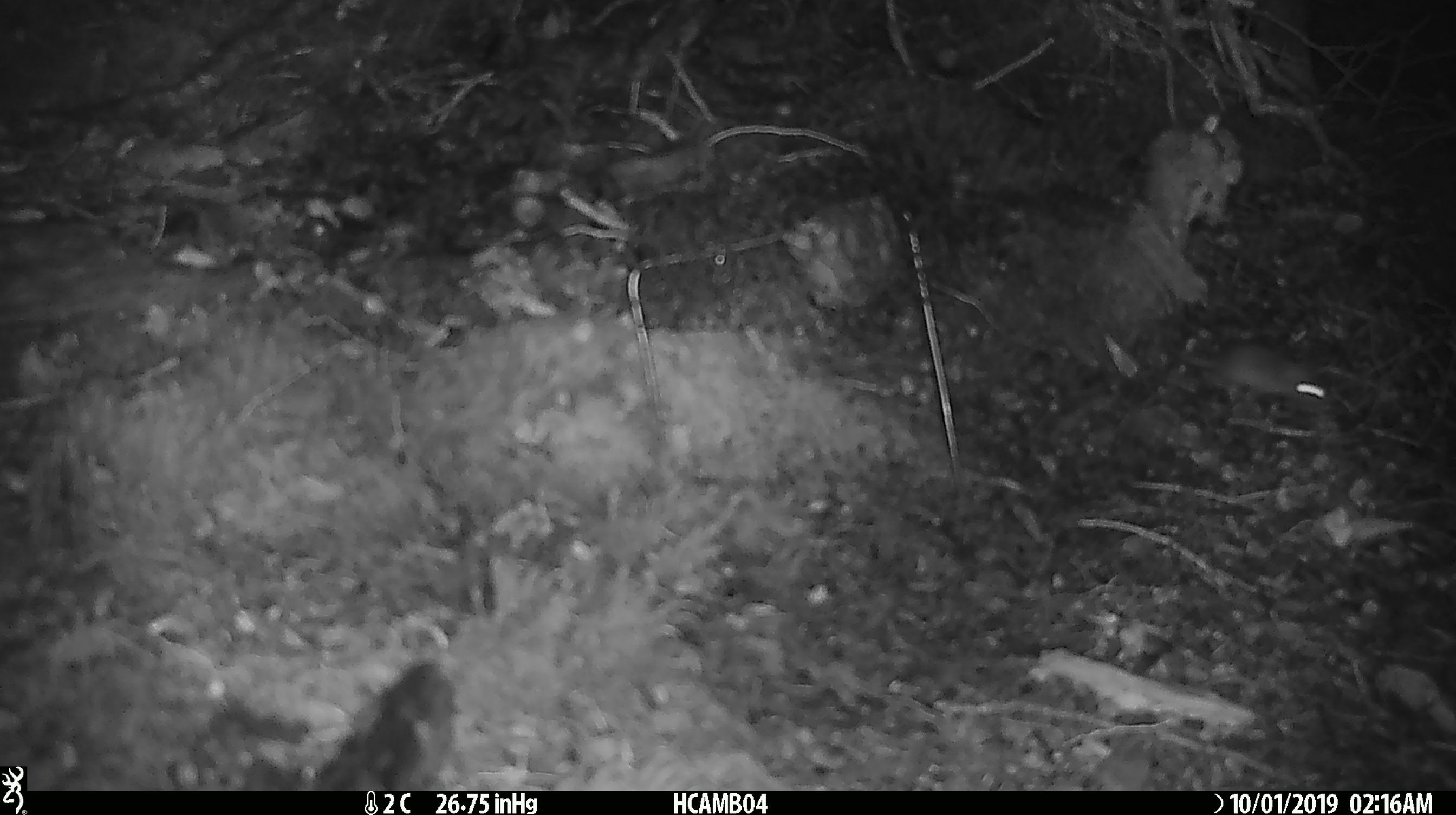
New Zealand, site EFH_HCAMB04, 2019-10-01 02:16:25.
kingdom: Animalia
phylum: Chordata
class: Mammalia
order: Rodentia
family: Muridae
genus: Mus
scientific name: Mus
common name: mouse